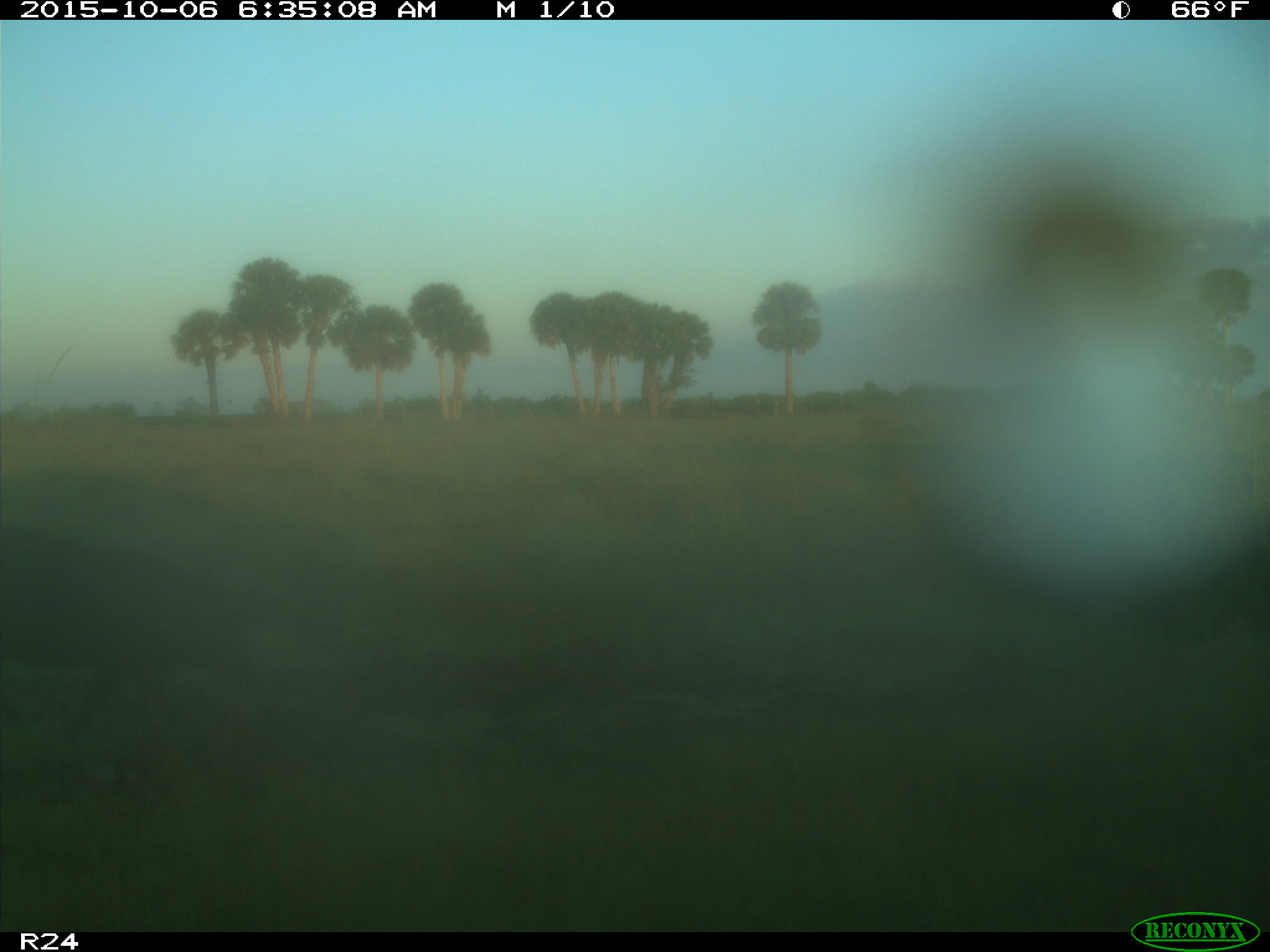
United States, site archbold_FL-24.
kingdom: Animalia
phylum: Chordata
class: Mammalia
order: Artiodactyla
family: Suidae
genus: Sus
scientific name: Sus scrofa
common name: wild boar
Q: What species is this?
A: Sus scrofa (wild boar).